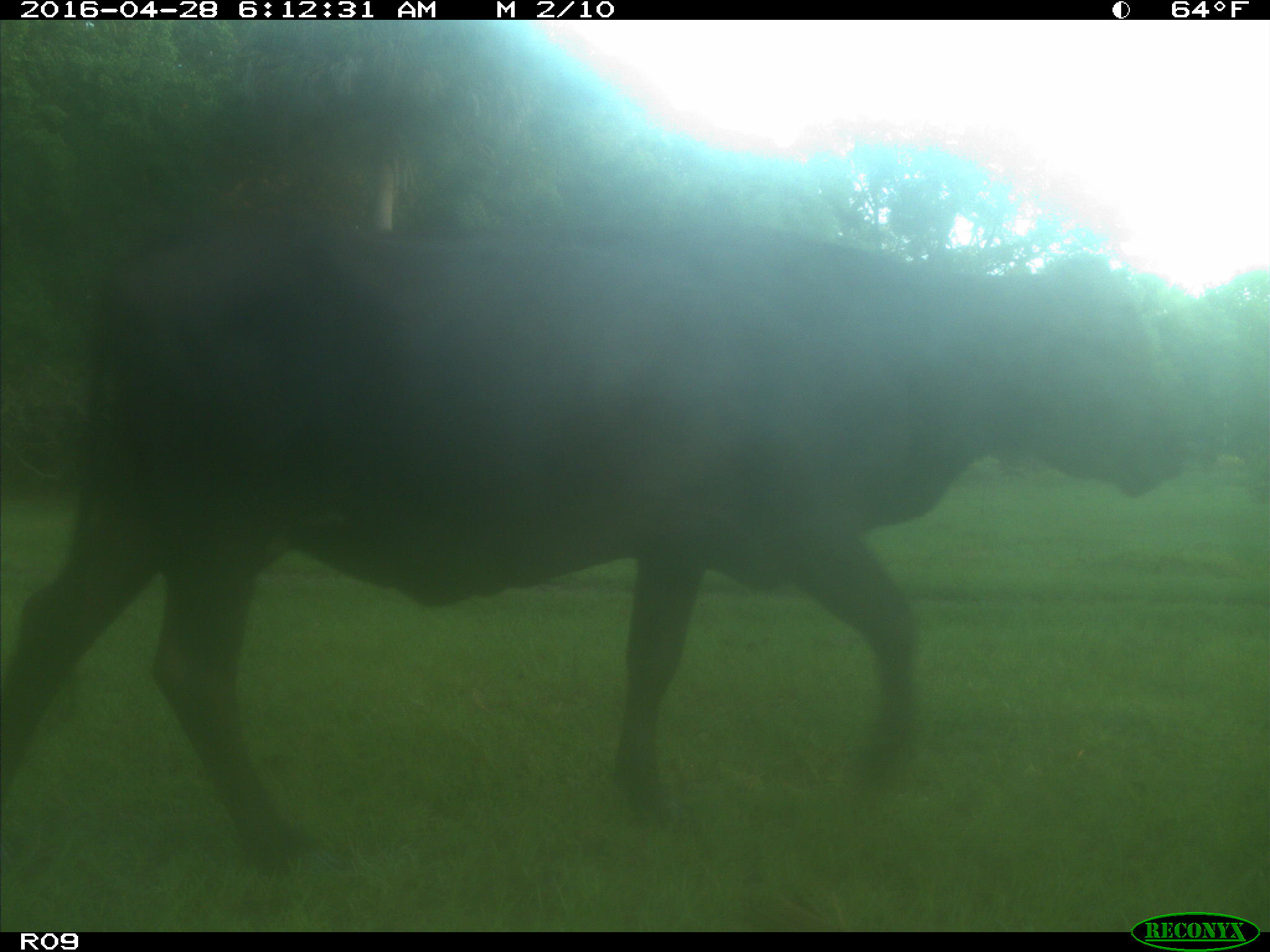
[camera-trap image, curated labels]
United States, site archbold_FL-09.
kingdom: Animalia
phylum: Chordata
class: Mammalia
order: Artiodactyla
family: Bovidae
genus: Bos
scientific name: Bos taurus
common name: domestic cow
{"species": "Bos taurus (domestic cow)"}